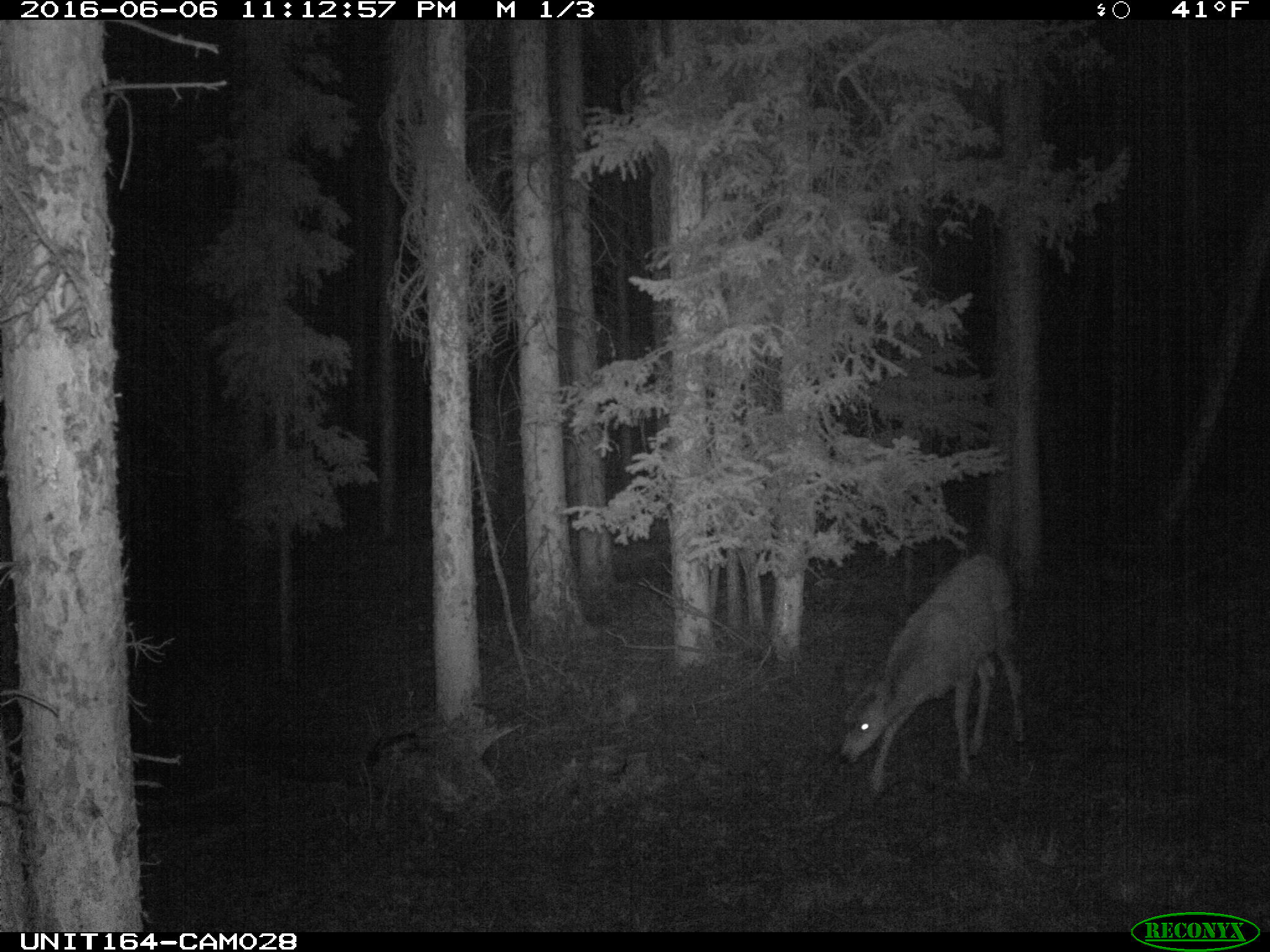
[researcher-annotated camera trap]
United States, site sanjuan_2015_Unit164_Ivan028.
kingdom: Animalia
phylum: Chordata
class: Mammalia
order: Artiodactyla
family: Cervidae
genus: Odocoileus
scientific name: Odocoileus hemionus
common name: mule deer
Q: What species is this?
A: Odocoileus hemionus (mule deer).